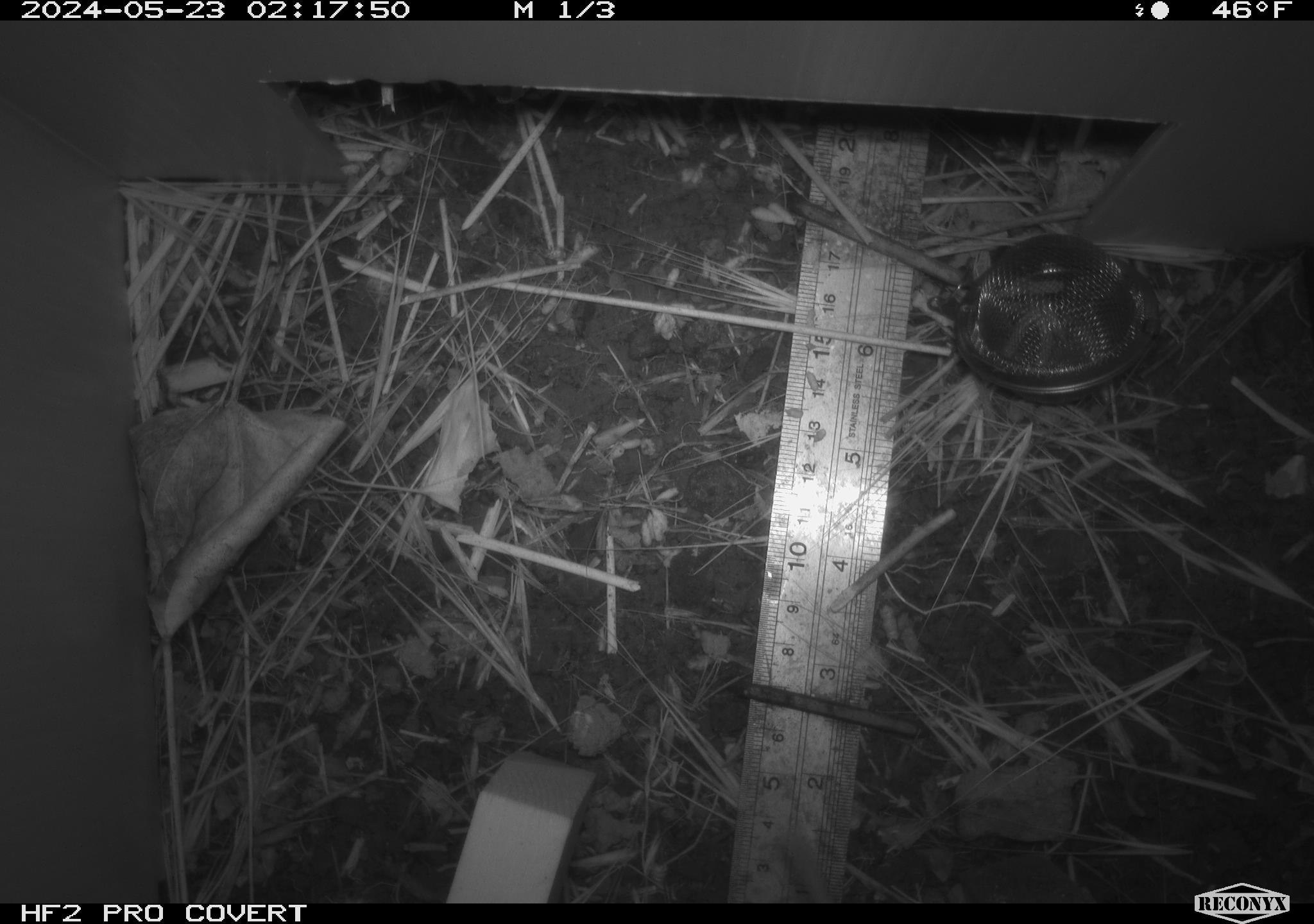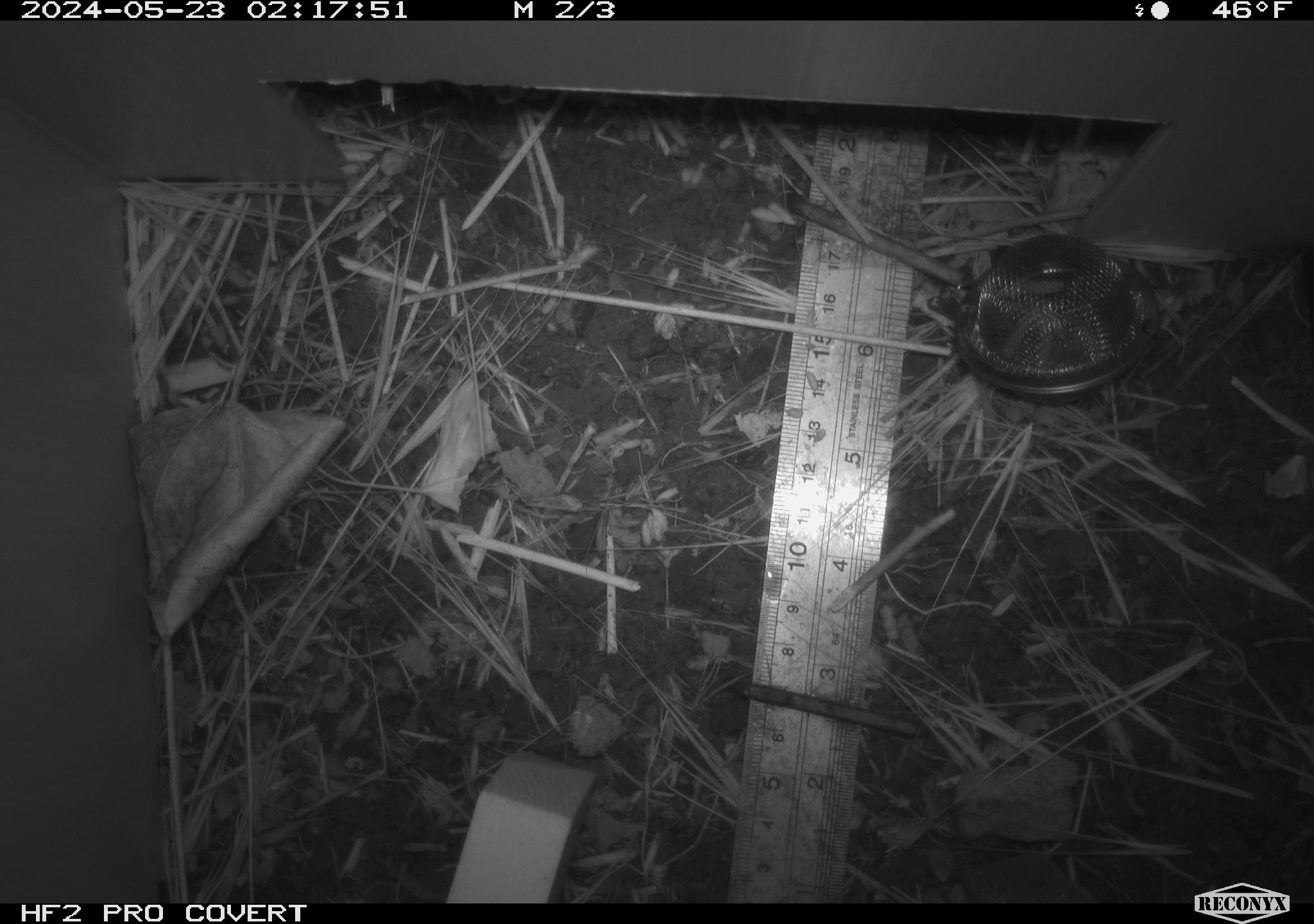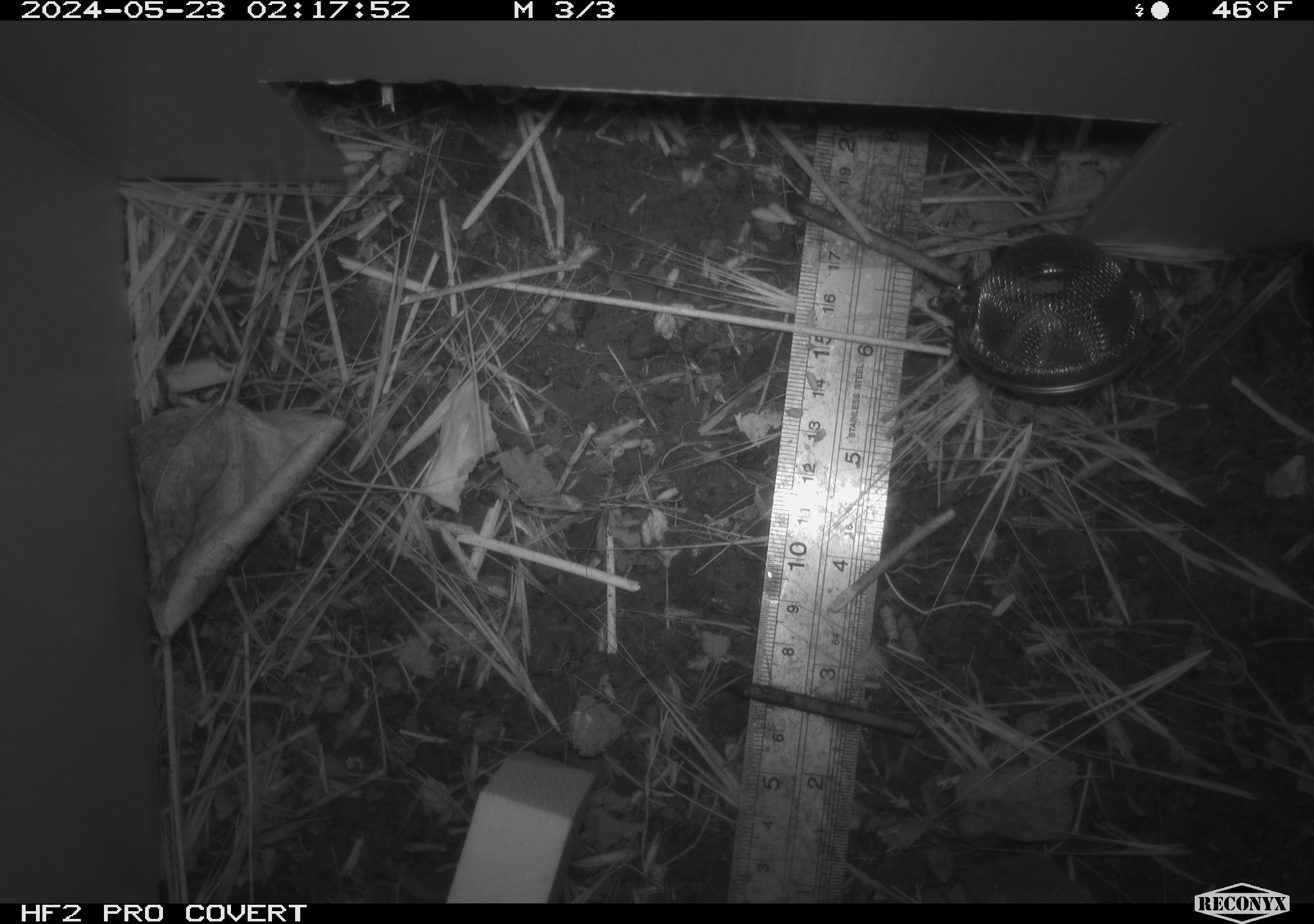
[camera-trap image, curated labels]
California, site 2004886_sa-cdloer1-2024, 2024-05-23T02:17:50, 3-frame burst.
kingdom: Animalia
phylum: Chordata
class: Mammalia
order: Rodentia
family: Cricetidae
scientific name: Arvicolinae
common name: voles, lemmings, and muskrats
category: arvicolinae subfamily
Arvicolinae subfamily (voles, lemmings, and muskrats) (Arvicolinae).